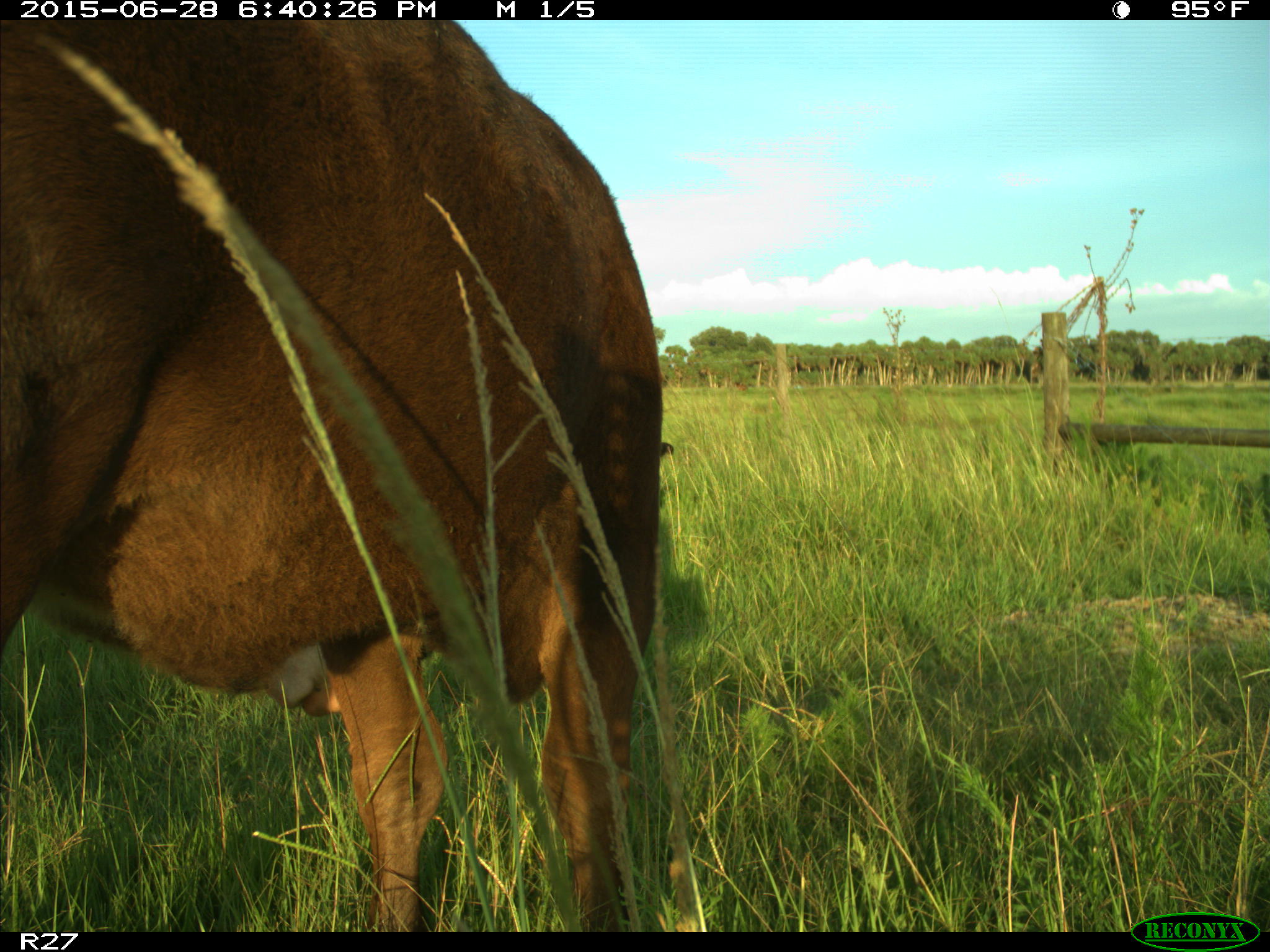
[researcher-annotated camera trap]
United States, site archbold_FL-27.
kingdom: Animalia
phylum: Chordata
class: Mammalia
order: Artiodactyla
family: Bovidae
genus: Bos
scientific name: Bos taurus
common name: domestic cow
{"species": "Bos taurus (domestic cow)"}